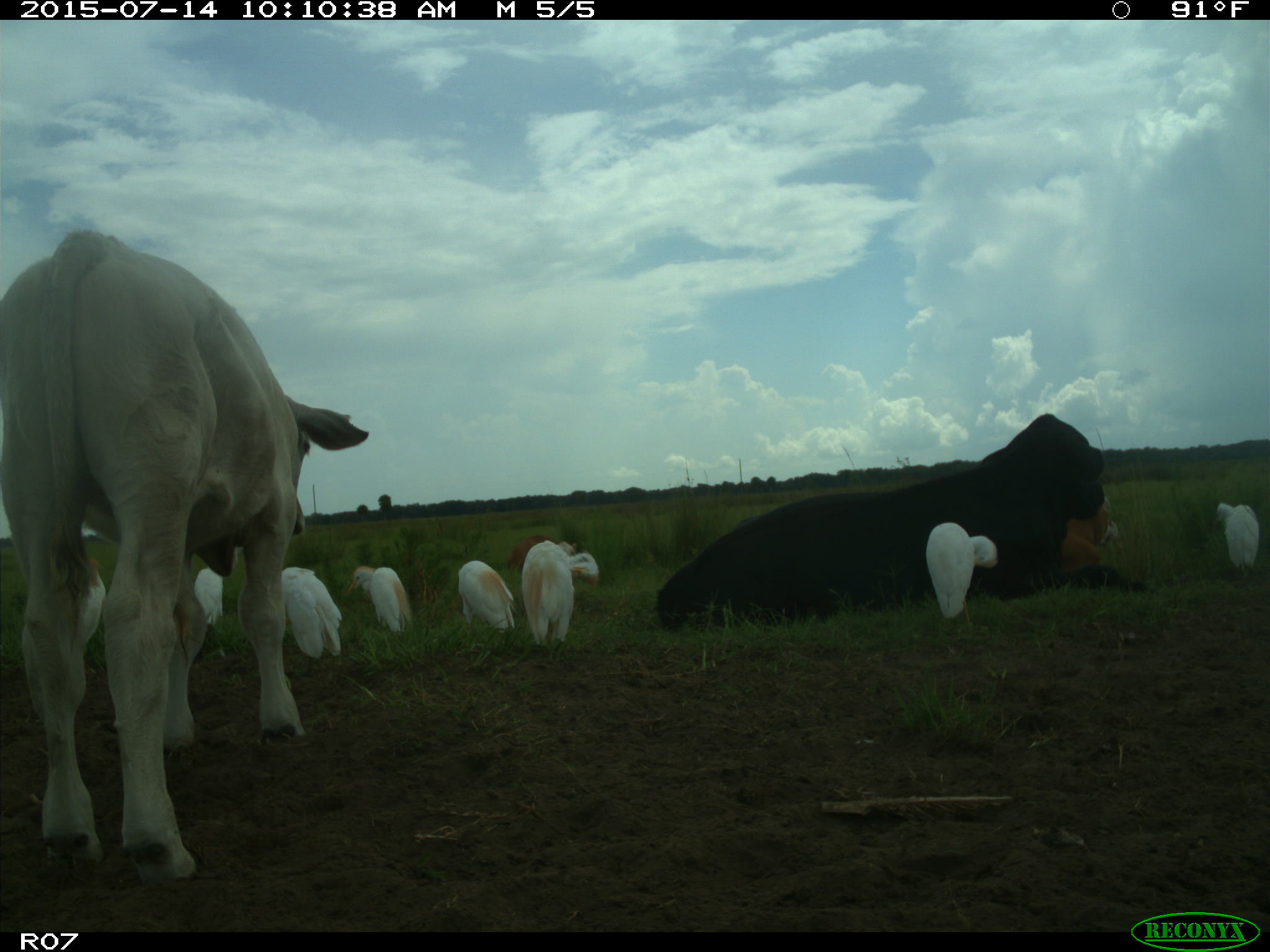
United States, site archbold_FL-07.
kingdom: Animalia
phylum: Chordata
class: Mammalia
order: Artiodactyla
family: Bovidae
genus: Bos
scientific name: Bos taurus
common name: domestic cow